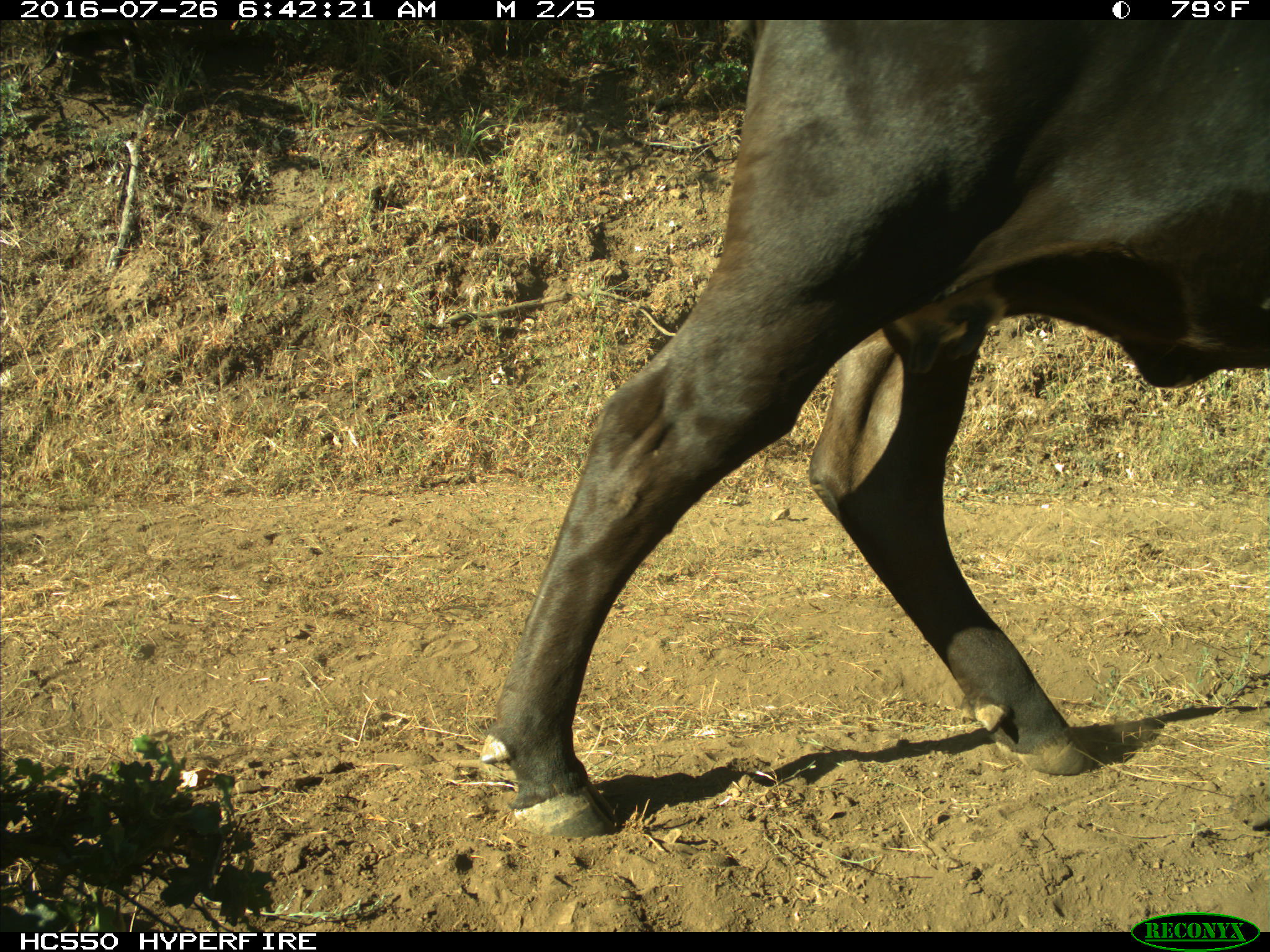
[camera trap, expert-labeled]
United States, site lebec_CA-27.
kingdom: Animalia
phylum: Chordata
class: Mammalia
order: Artiodactyla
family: Bovidae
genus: Bos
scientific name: Bos taurus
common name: domestic cow